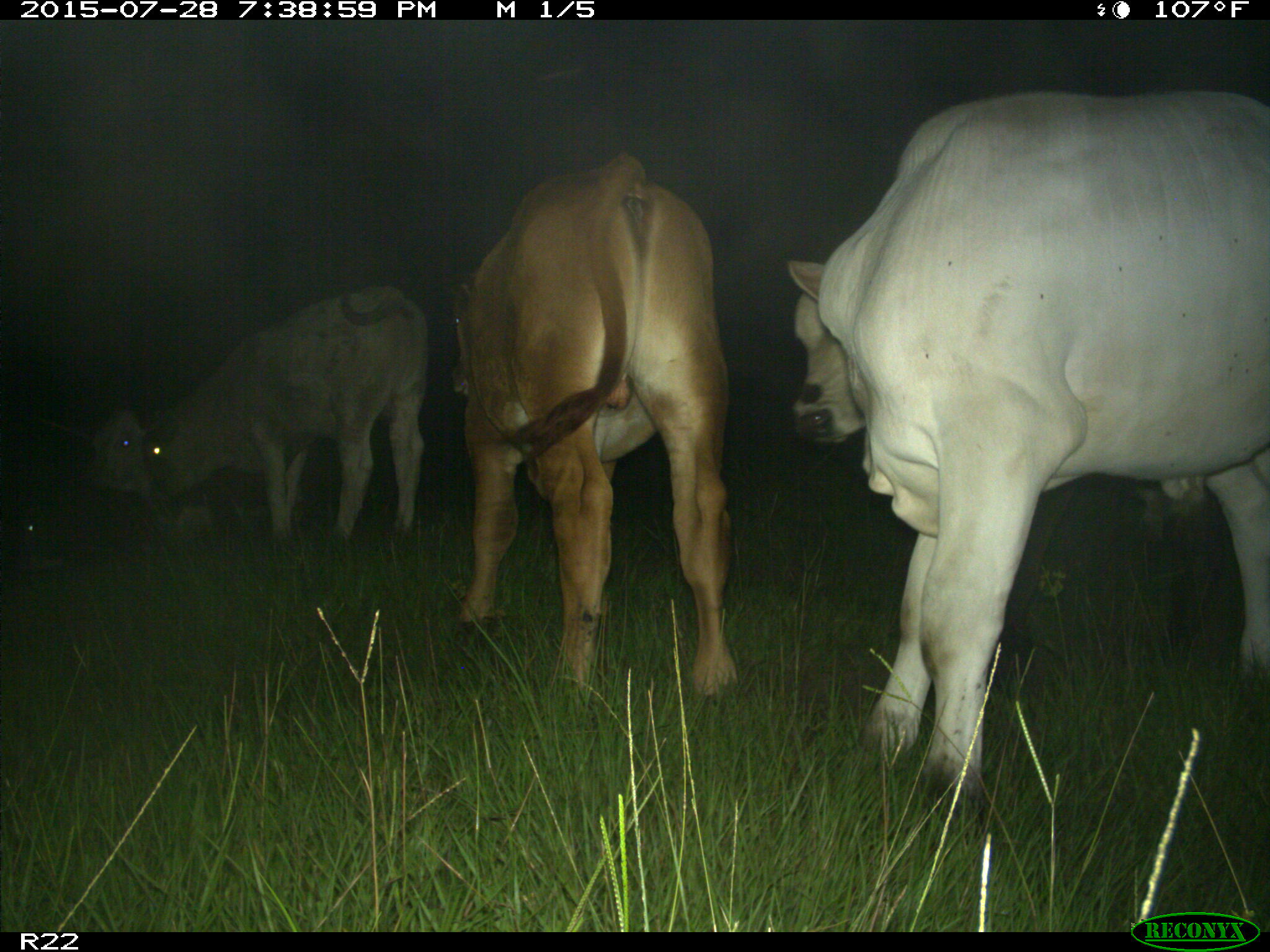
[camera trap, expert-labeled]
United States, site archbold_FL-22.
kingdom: Animalia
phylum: Chordata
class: Mammalia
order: Artiodactyla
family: Bovidae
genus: Bos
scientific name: Bos taurus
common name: domestic cow